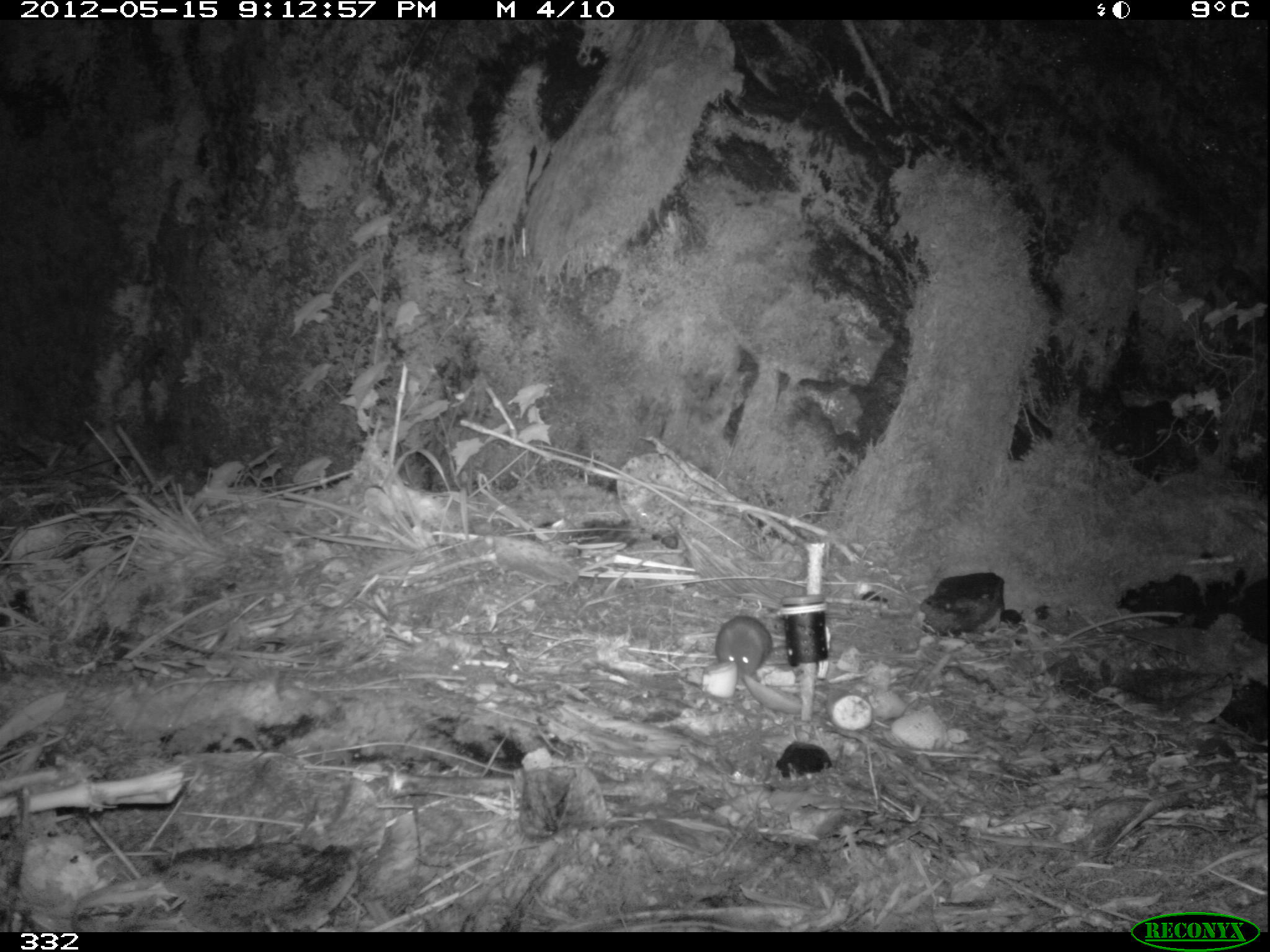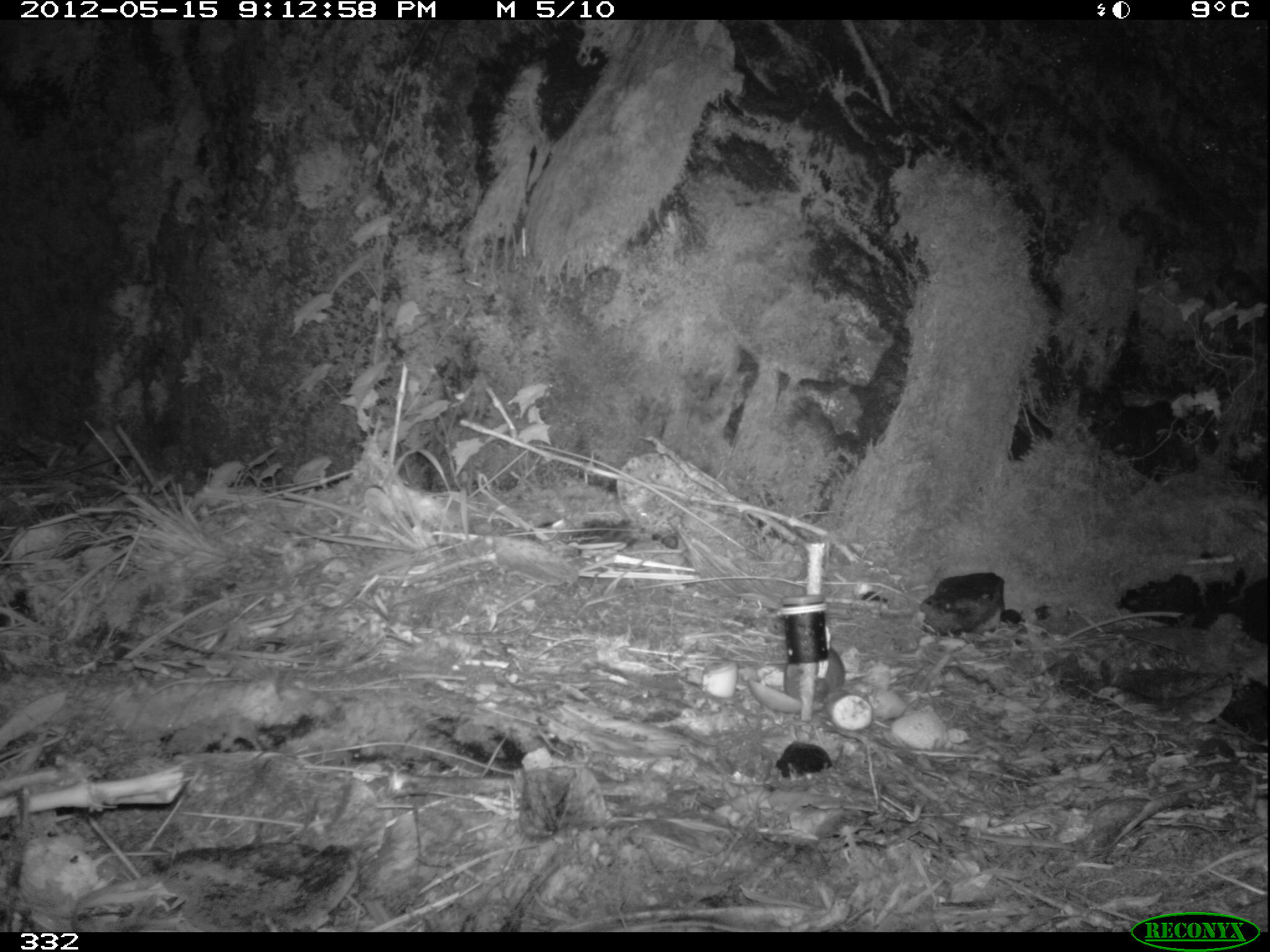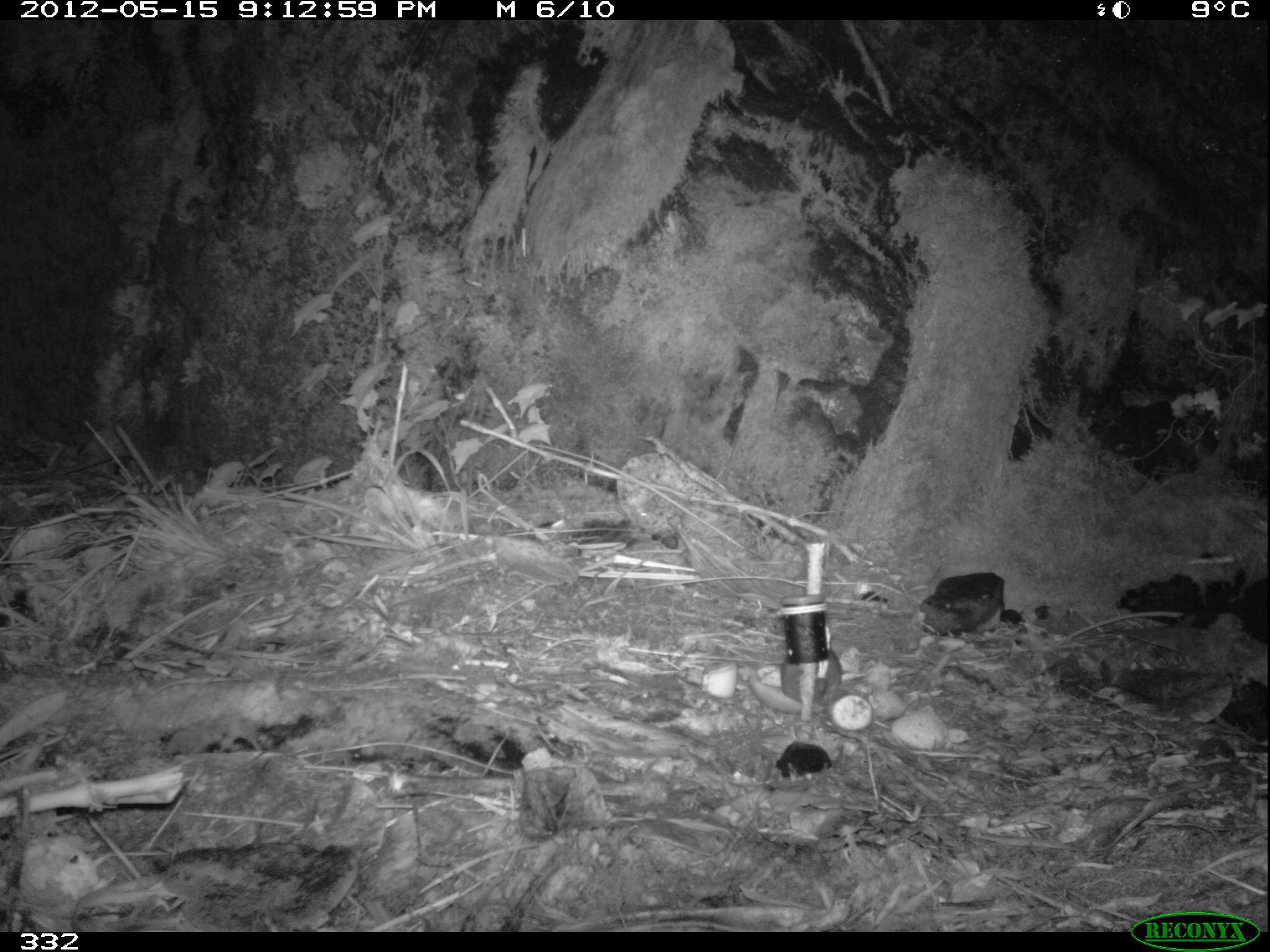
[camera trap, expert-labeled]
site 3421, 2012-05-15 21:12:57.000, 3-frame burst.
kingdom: Animalia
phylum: Chordata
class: Mammalia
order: Rodentia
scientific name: Rodentia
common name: rodents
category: unknown rodent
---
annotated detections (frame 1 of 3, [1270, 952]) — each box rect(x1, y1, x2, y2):
unknown rodent: rect(714, 614, 786, 678)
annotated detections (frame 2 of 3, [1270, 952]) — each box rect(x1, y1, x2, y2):
unknown rodent: rect(783, 645, 845, 701)